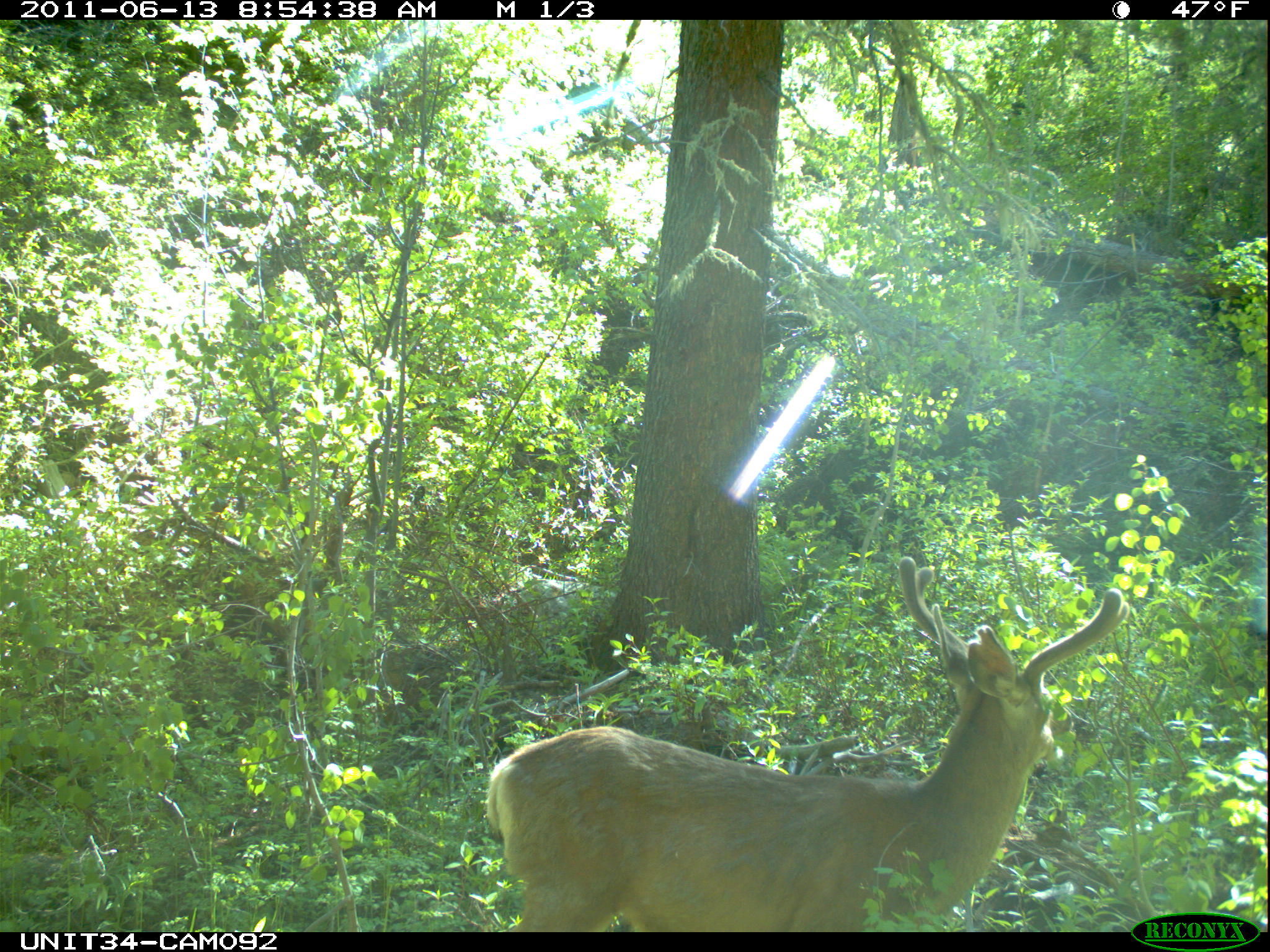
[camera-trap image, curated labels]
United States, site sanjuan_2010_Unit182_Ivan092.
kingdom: Animalia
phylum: Chordata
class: Mammalia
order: Artiodactyla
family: Cervidae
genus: Odocoileus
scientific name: Odocoileus hemionus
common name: mule deer